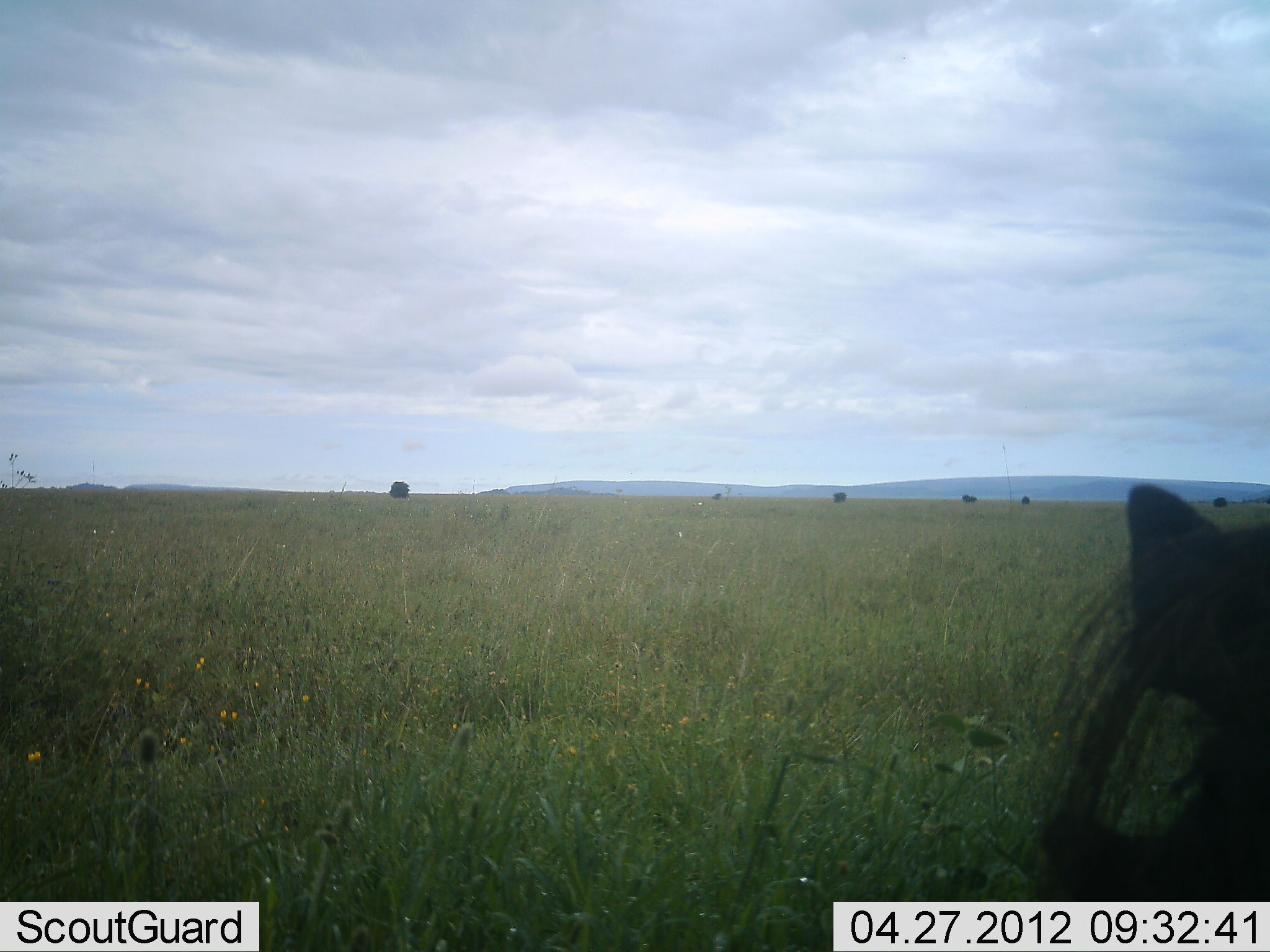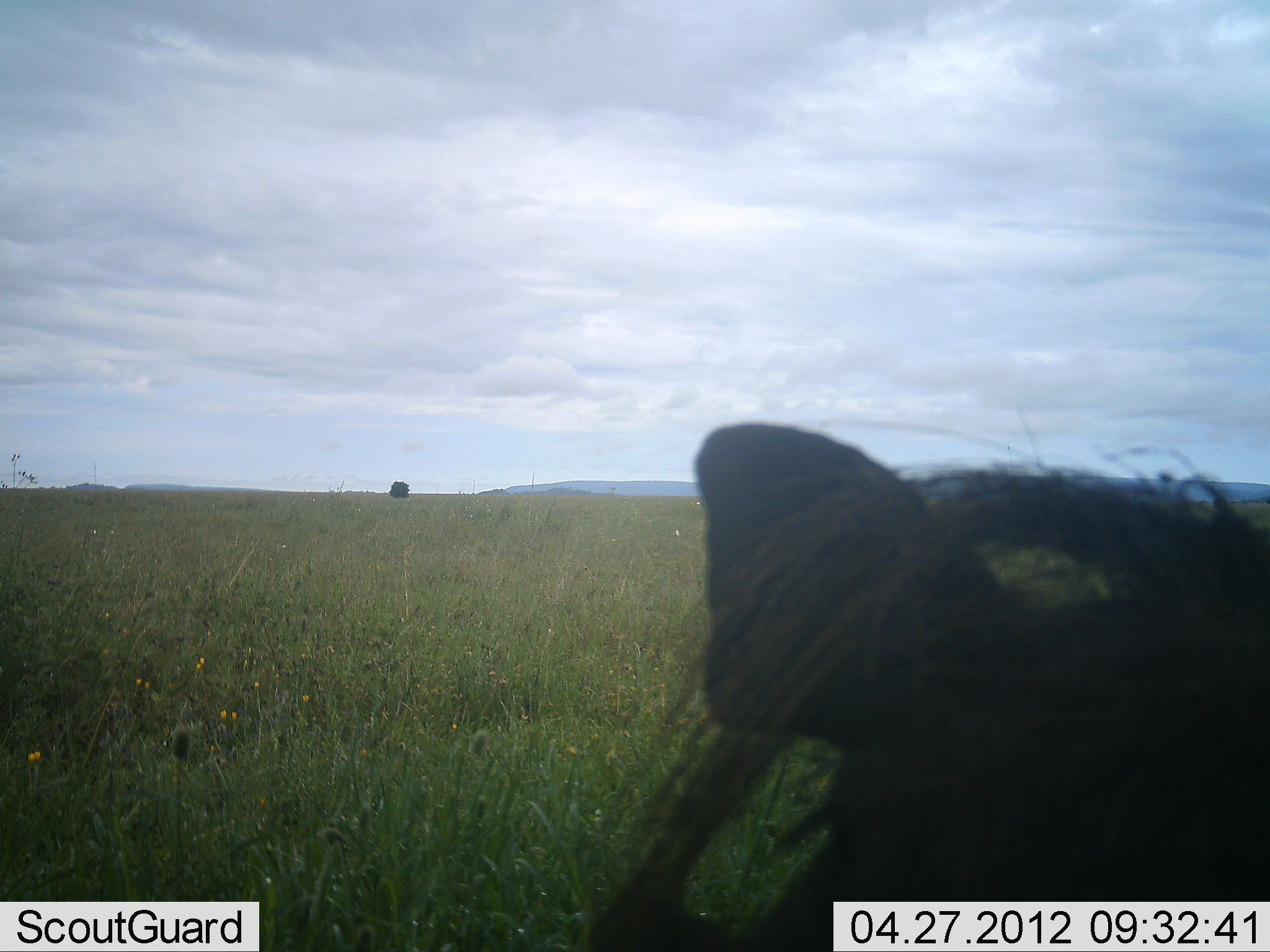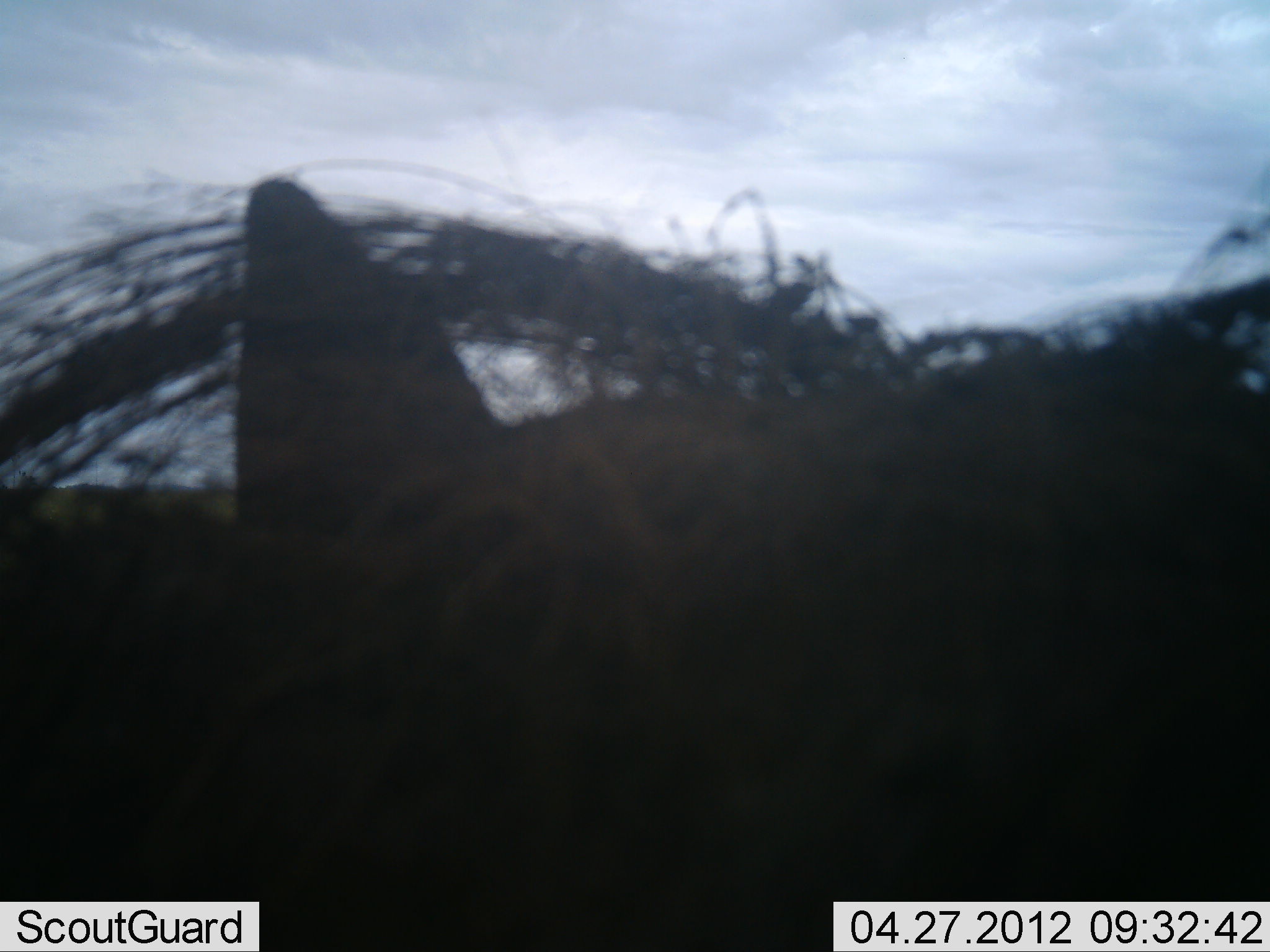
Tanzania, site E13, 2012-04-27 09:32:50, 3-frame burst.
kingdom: Animalia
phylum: Chordata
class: Mammalia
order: Artiodactyla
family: Suidae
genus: Phacochoerus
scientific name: Phacochoerus africanus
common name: warthog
Warthog (Phacochoerus africanus), count 1. Behavior (volunteer vote fractions): standing 53%, resting 0%, moving 47%, interacting 6%. Young present (vote fraction): 0%. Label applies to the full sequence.